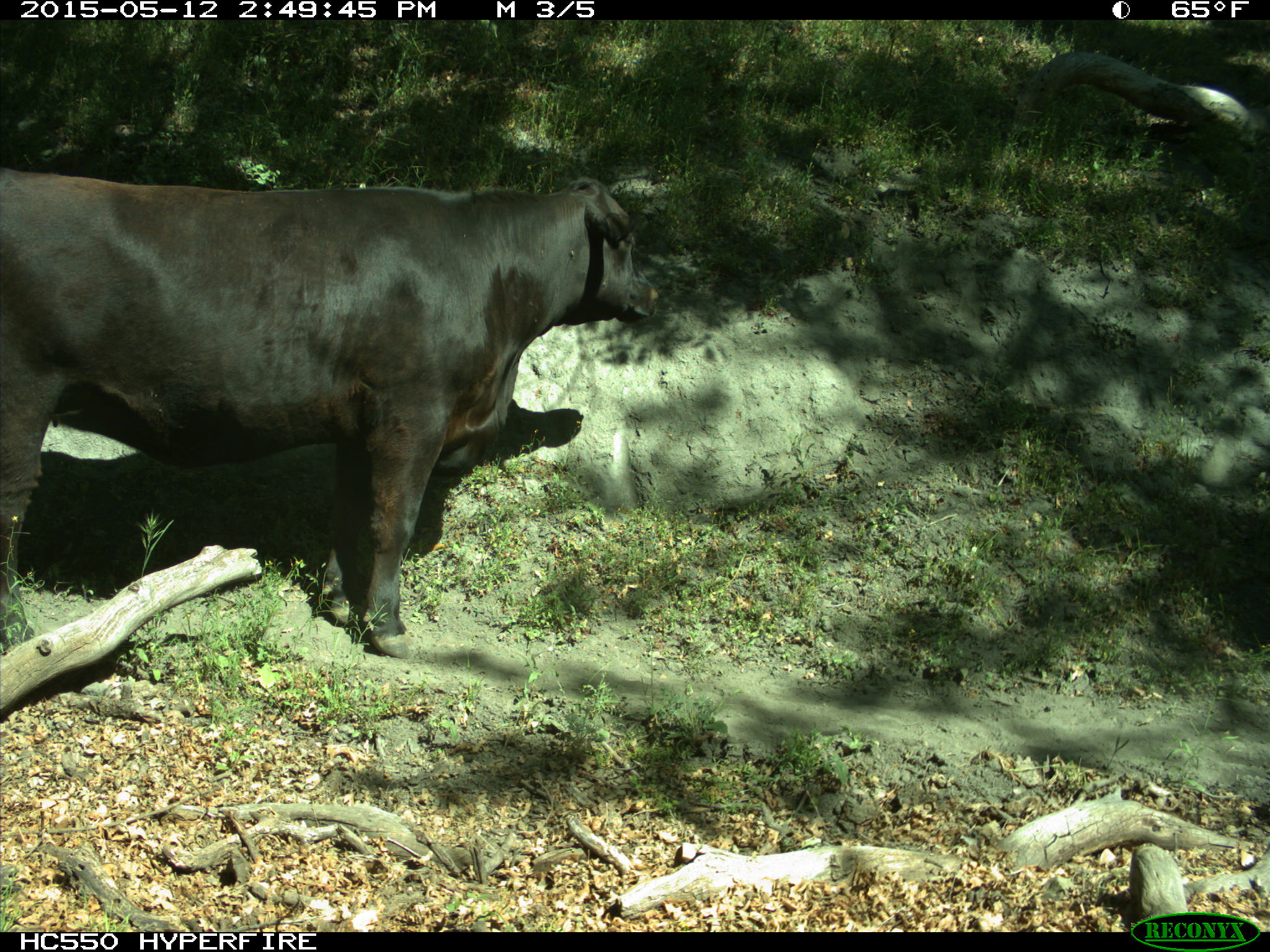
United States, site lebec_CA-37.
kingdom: Animalia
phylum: Chordata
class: Mammalia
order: Artiodactyla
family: Bovidae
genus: Bos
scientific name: Bos taurus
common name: domestic cow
Bos taurus (domestic cow).